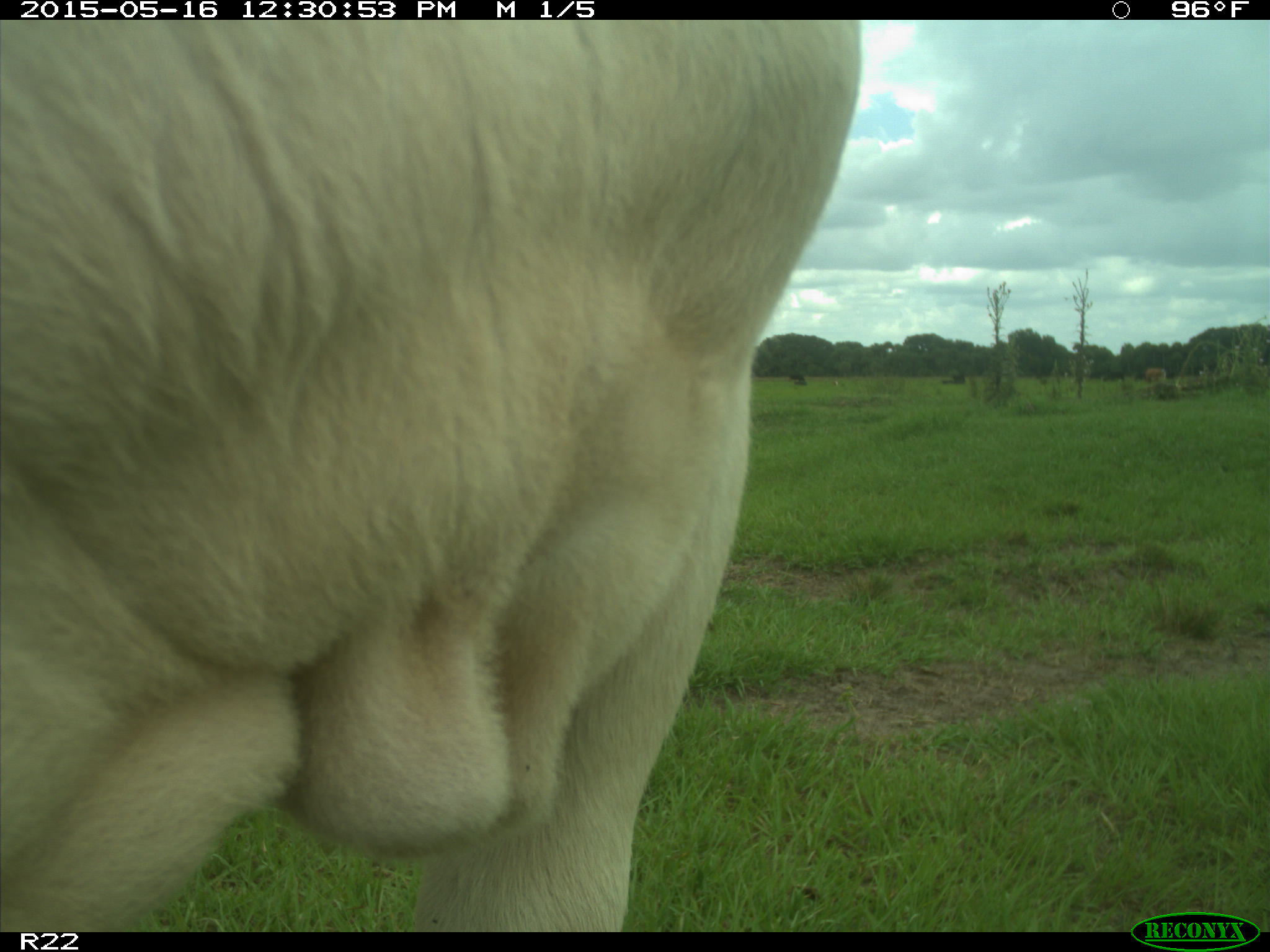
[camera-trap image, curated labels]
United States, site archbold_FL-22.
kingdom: Animalia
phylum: Chordata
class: Mammalia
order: Artiodactyla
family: Bovidae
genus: Bos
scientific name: Bos taurus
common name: domestic cow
Bos taurus (domestic cow).